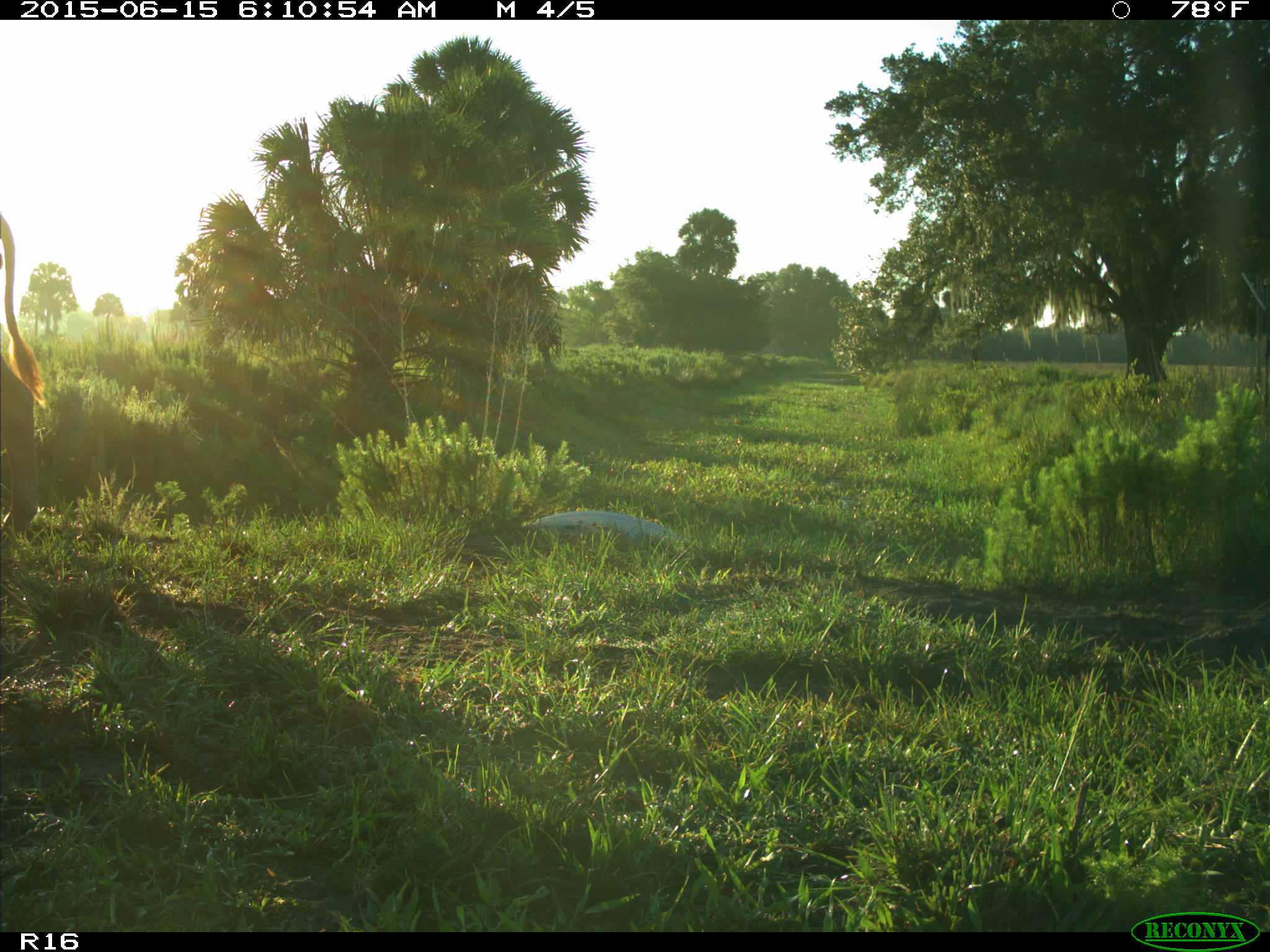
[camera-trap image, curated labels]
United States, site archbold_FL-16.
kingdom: Animalia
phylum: Chordata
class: Mammalia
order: Artiodactyla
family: Bovidae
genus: Bos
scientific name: Bos taurus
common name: domestic cow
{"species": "Bos taurus (domestic cow)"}